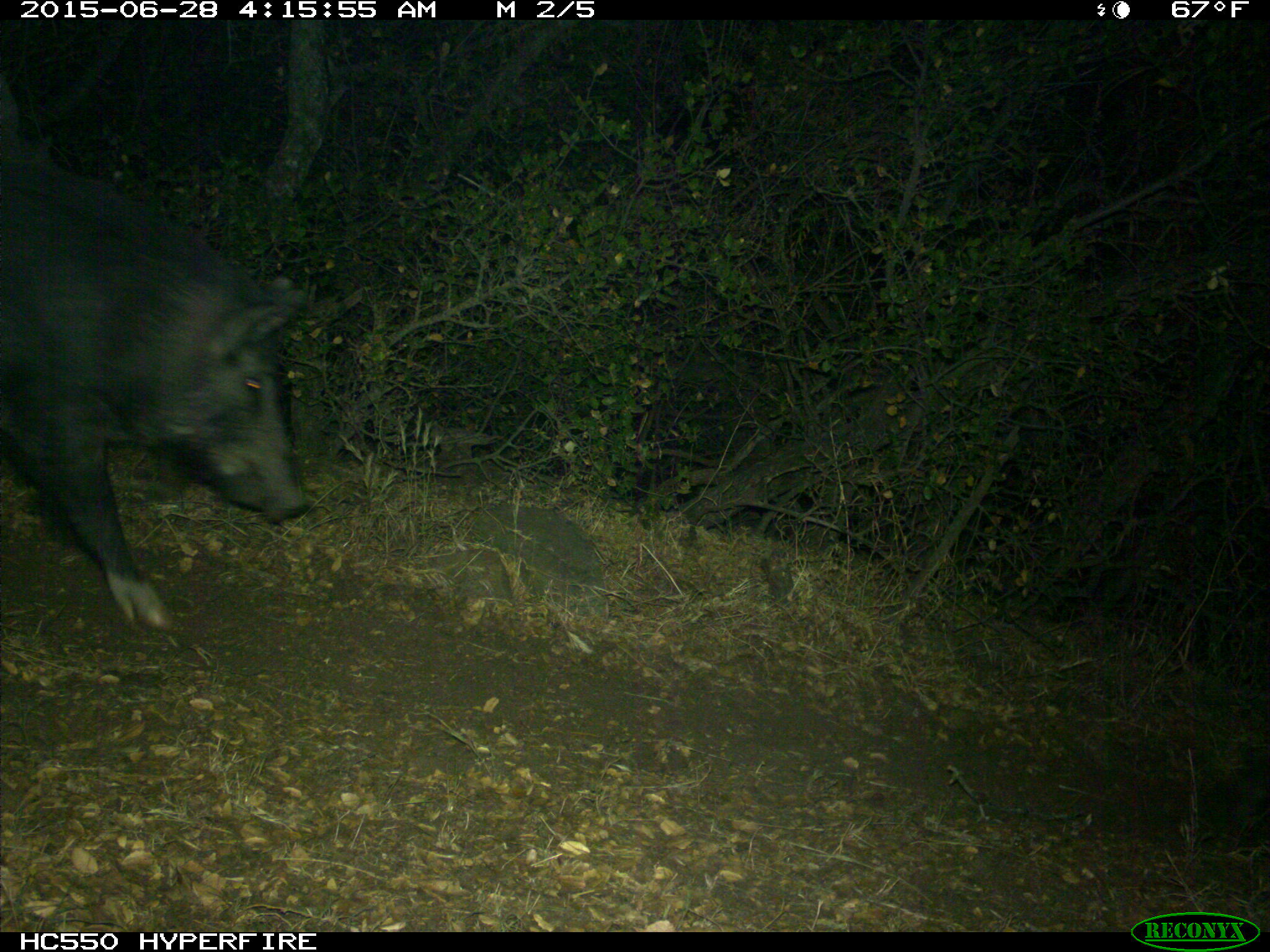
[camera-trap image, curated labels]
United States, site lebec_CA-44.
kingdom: Animalia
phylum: Chordata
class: Mammalia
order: Artiodactyla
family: Suidae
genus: Sus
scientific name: Sus scrofa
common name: wild boar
Sus scrofa (wild boar).